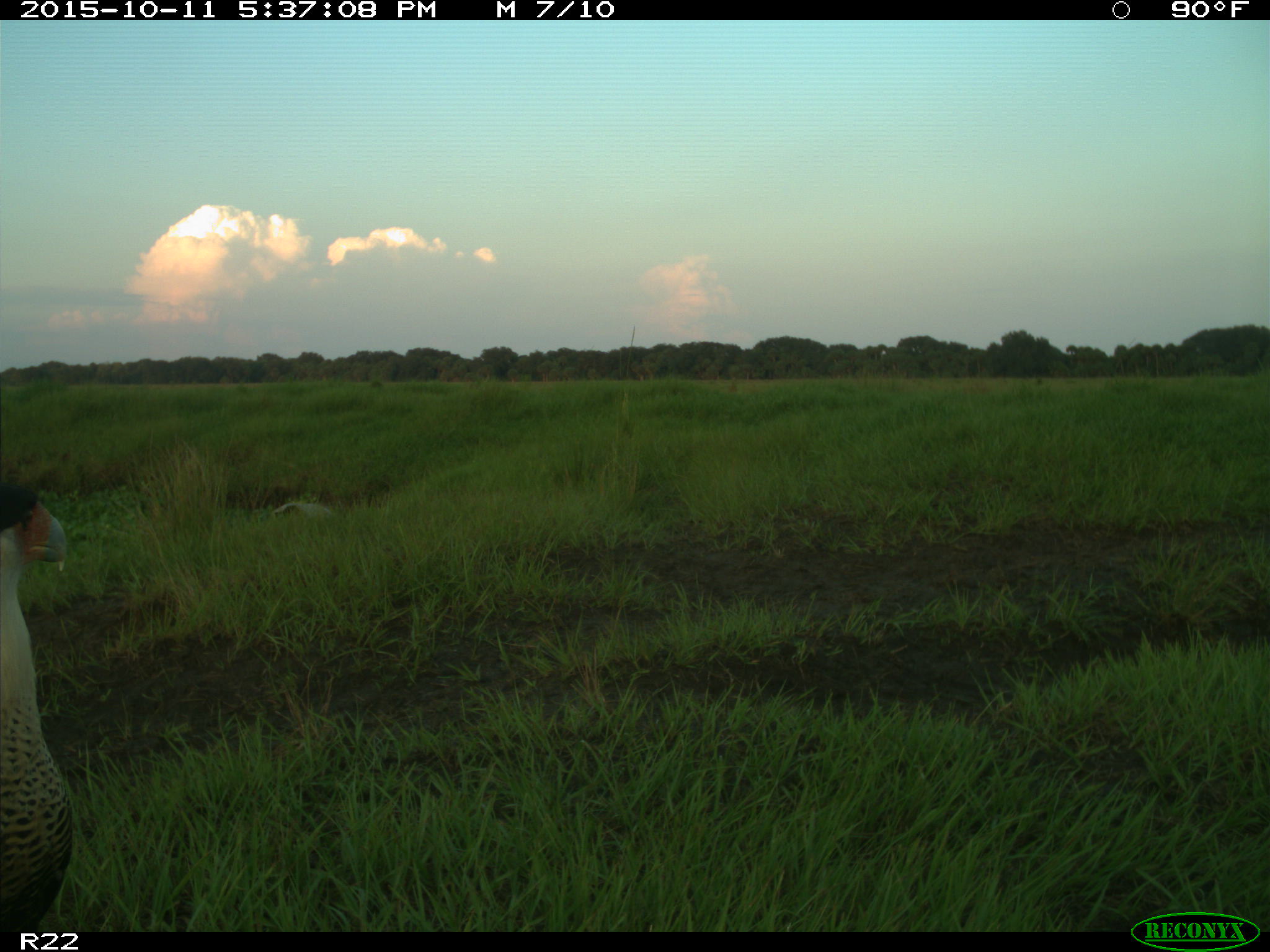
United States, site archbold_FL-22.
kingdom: Animalia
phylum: Chordata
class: Aves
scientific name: Aves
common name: birds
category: unidentified bird